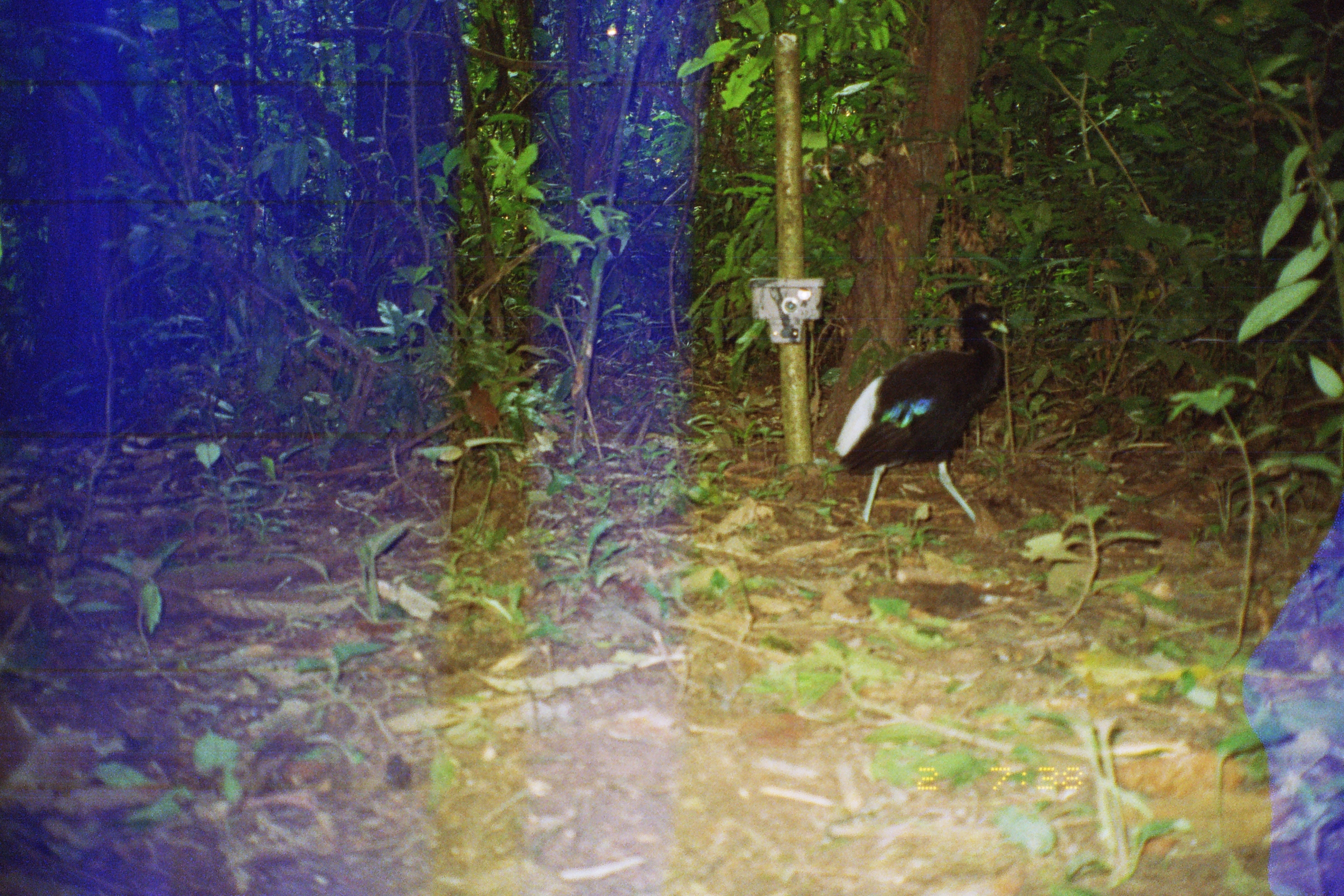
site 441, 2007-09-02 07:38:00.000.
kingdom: Animalia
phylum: Chordata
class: Aves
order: Gruiformes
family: Psophiidae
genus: Psophia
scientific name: Psophia leucoptera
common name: pale-winged trumpeter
Psophia leucoptera (pale-winged trumpeter).